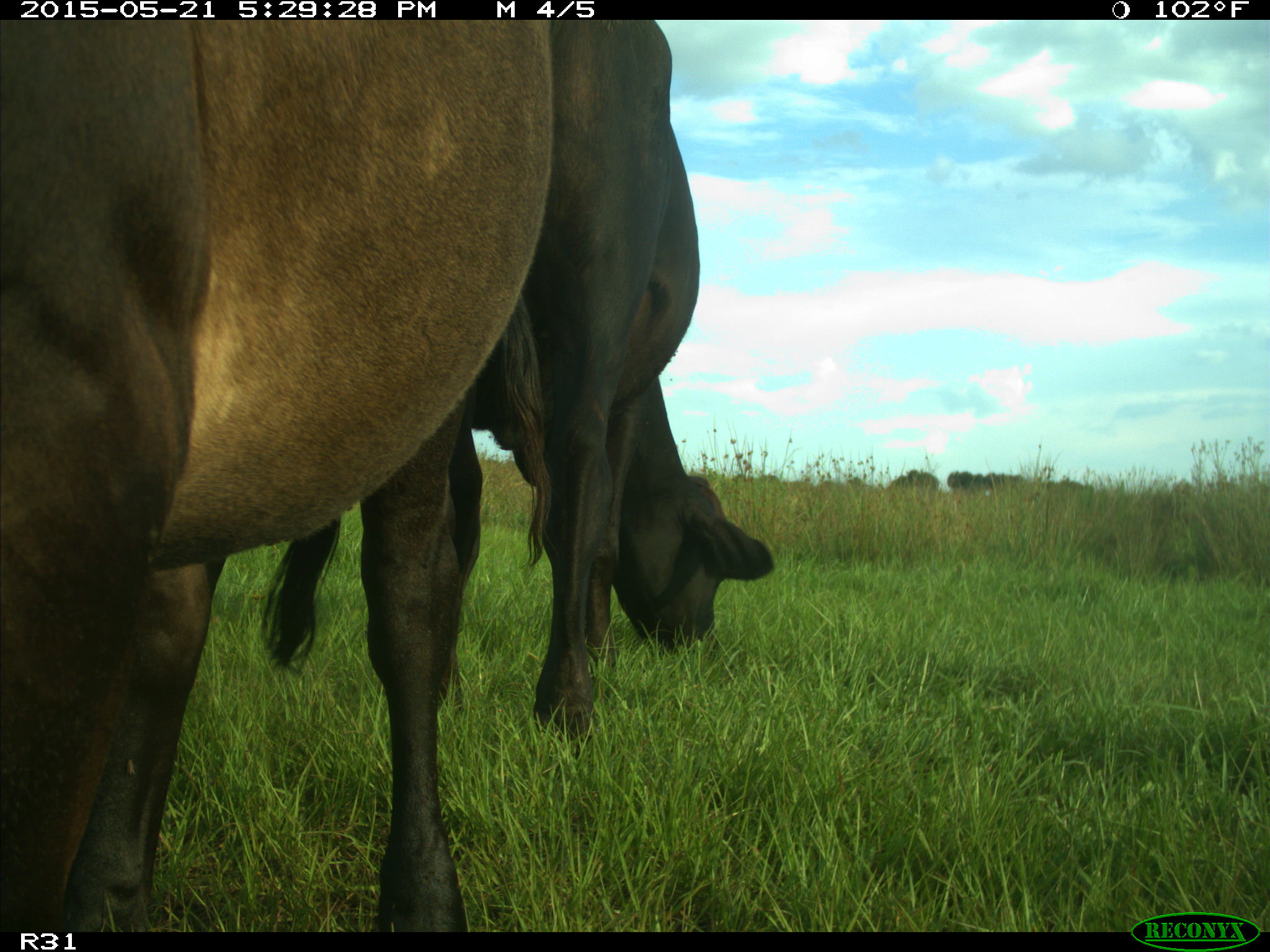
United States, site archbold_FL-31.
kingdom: Animalia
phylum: Chordata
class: Mammalia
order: Artiodactyla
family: Bovidae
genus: Bos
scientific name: Bos taurus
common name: domestic cow